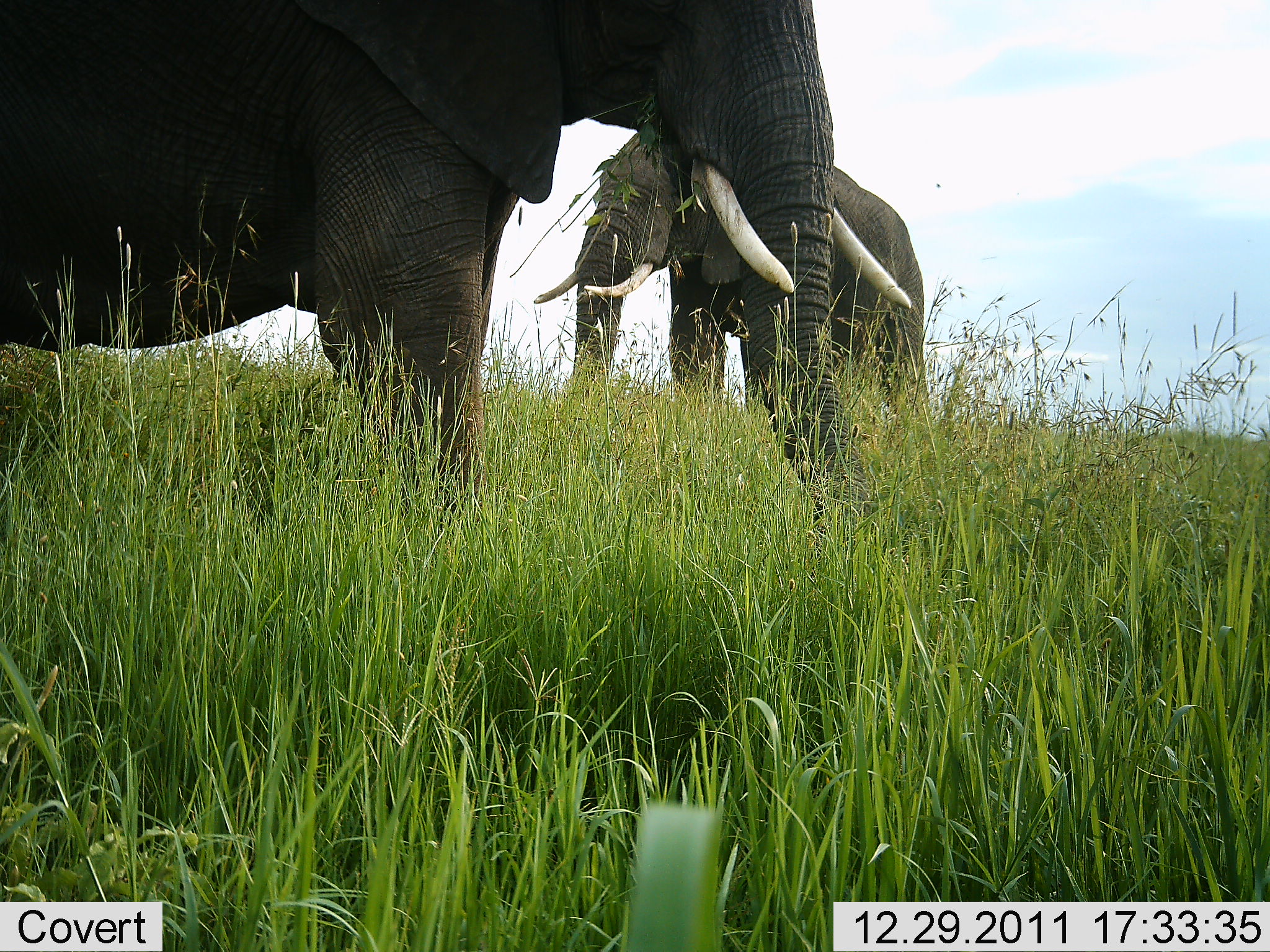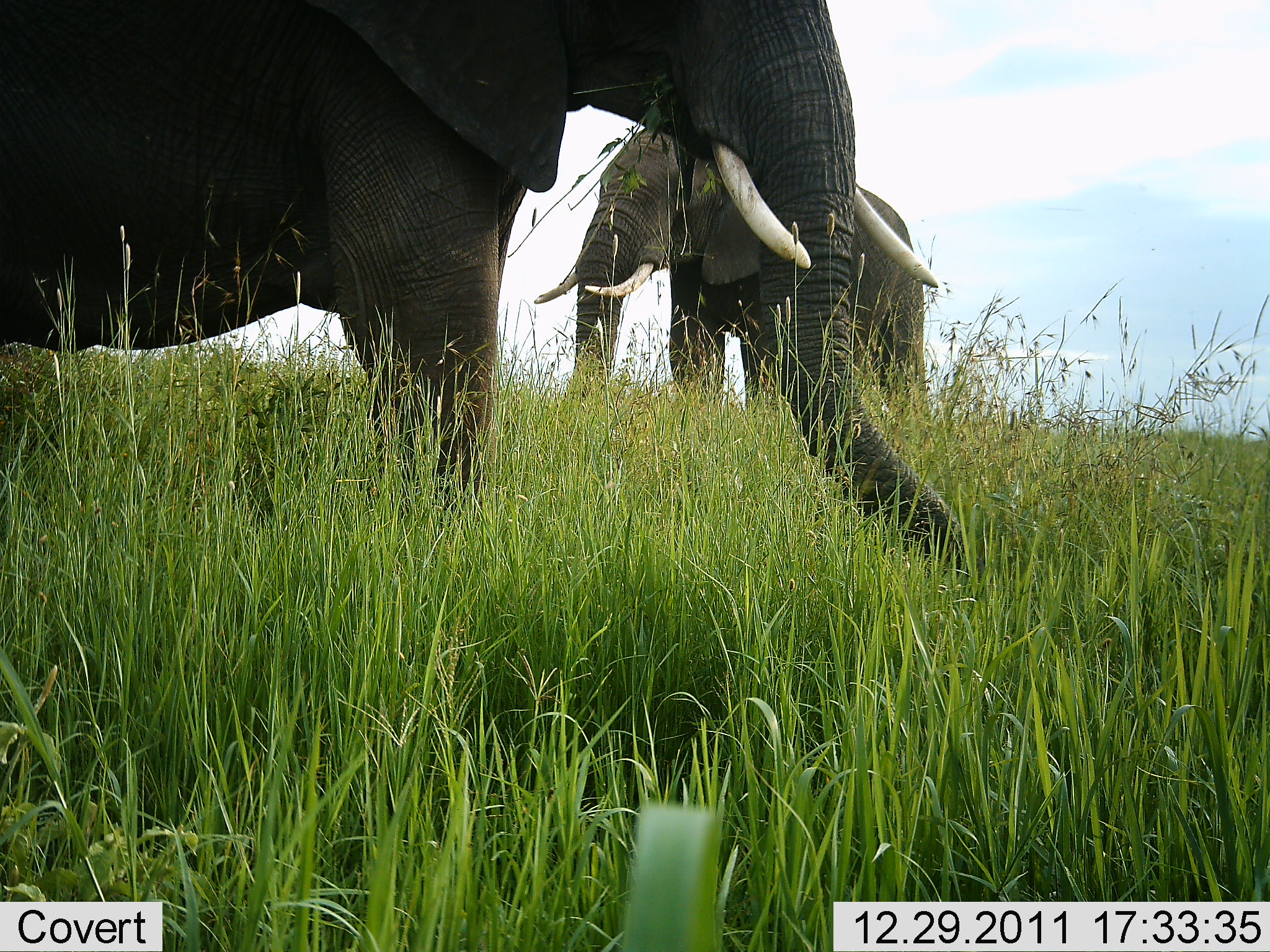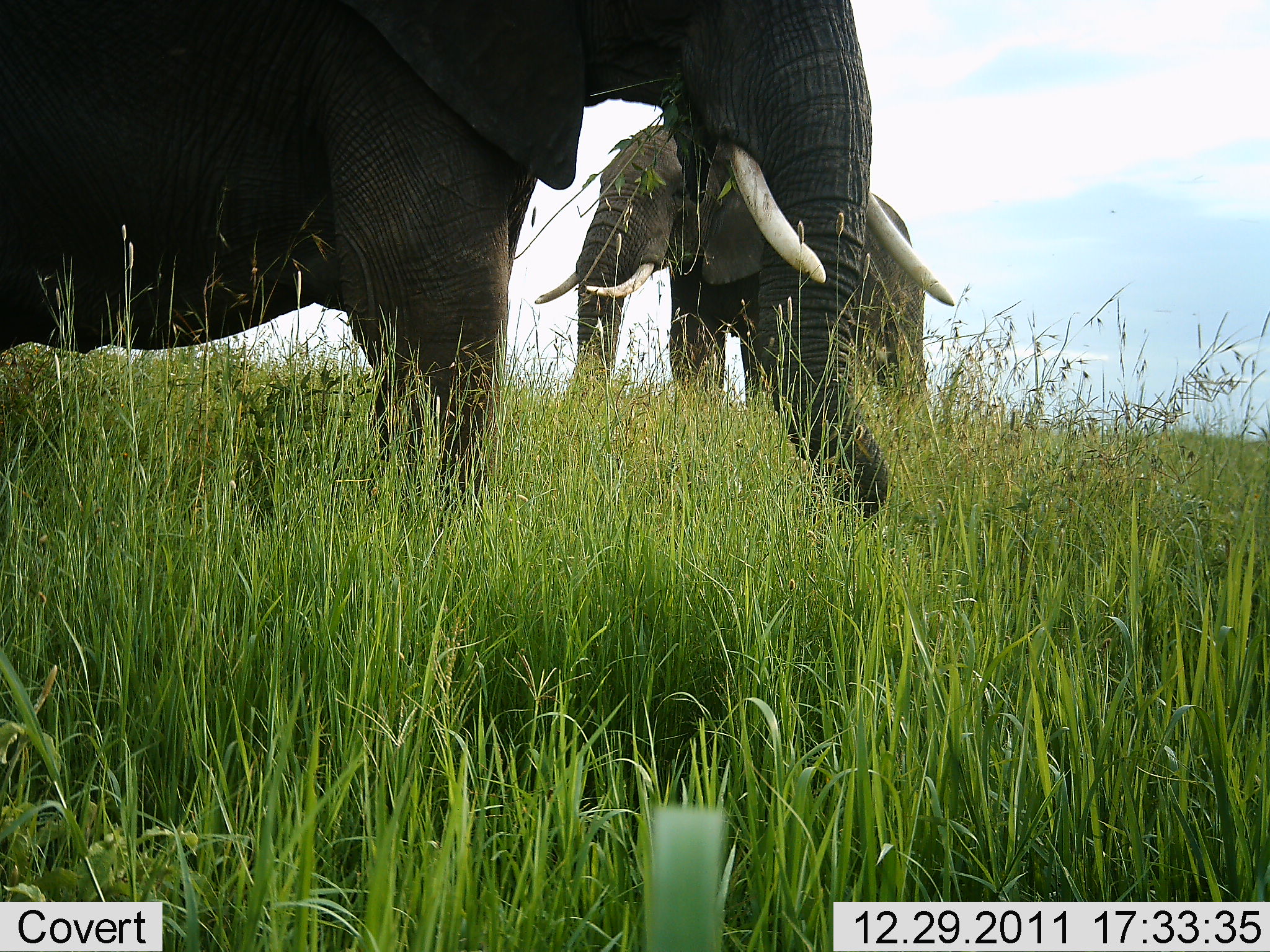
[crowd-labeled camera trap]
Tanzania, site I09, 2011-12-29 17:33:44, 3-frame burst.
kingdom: Animalia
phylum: Chordata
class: Mammalia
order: Proboscidea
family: Elephantidae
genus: Loxodonta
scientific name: Loxodonta africana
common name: african bush elephant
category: elephant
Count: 2.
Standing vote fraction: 92%.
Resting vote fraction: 0%.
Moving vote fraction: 0%.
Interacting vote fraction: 0%.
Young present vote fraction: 0%.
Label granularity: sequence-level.